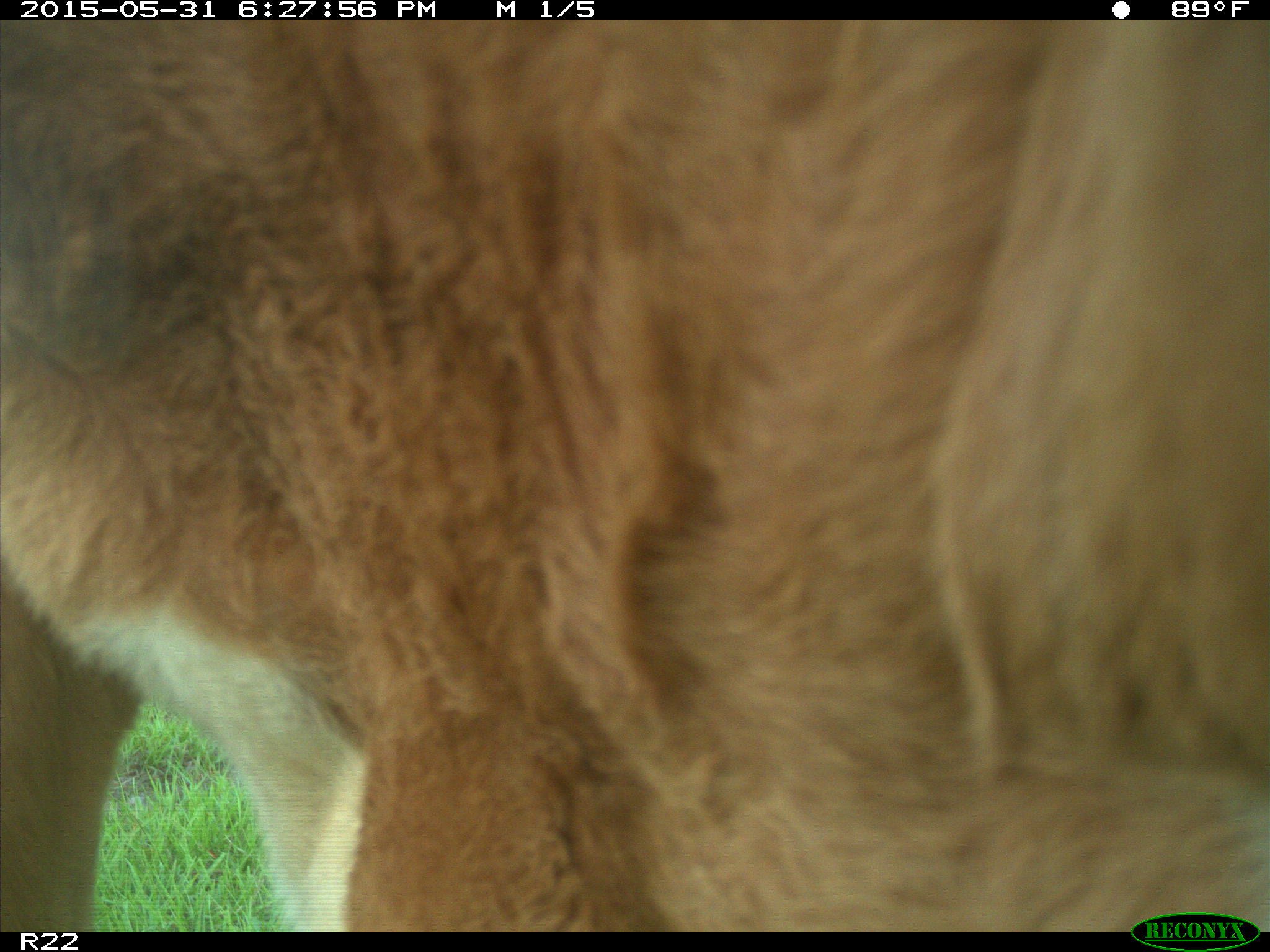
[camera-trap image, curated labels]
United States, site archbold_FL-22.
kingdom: Animalia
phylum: Chordata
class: Mammalia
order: Artiodactyla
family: Bovidae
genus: Bos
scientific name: Bos taurus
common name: domestic cow